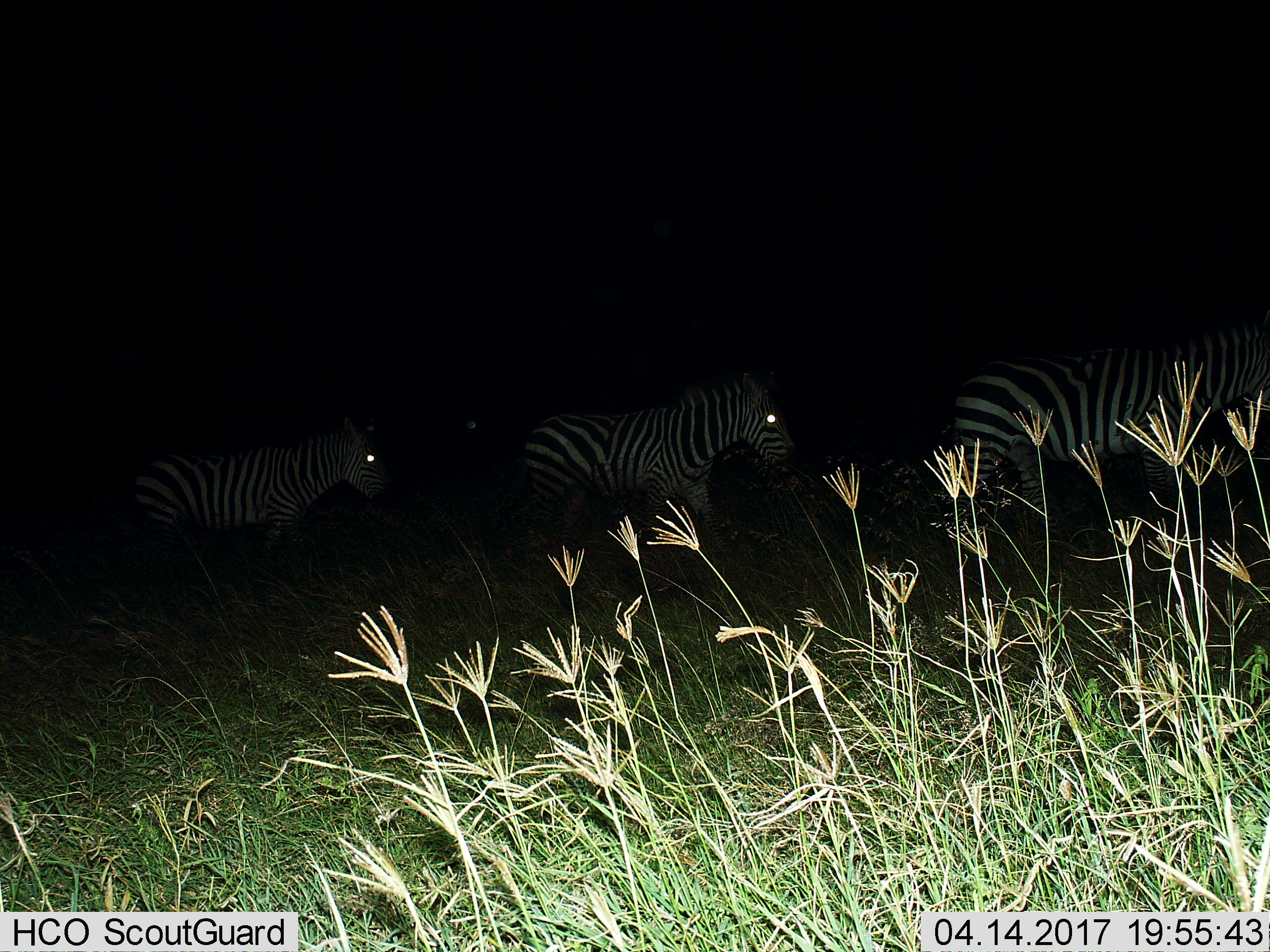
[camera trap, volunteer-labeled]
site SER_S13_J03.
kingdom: Animalia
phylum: Chordata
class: Mammalia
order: Perissodactyla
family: Equidae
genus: Equus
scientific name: Equus quagga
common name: plains zebra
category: zebraplains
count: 3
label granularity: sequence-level